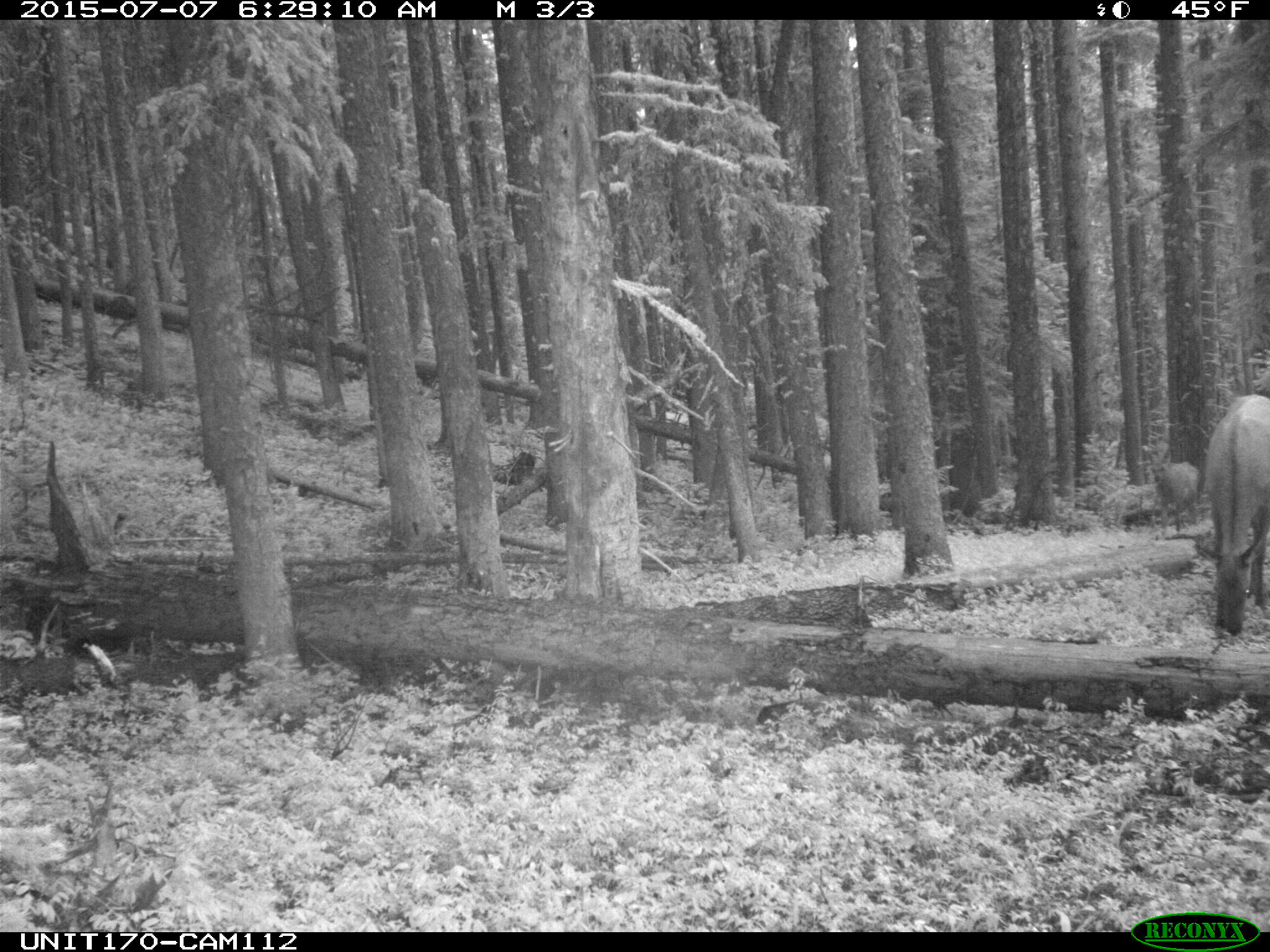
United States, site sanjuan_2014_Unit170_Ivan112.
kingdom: Animalia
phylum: Chordata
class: Mammalia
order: Artiodactyla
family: Cervidae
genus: Cervus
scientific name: Cervus elaphus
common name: red deer